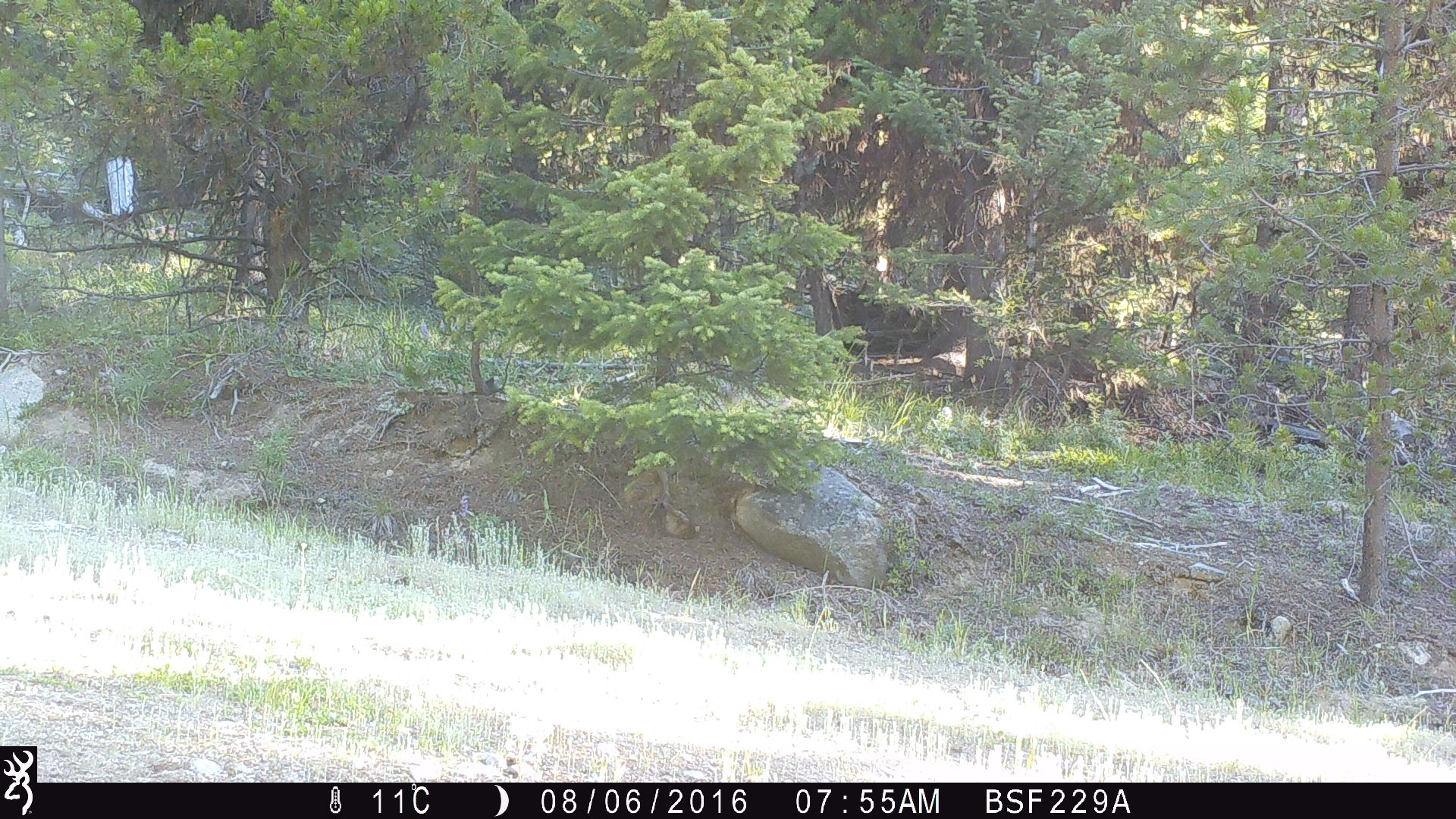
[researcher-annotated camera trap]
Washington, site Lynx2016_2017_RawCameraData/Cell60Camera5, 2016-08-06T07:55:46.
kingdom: Animalia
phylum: Chordata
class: Mammalia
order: Carnivora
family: Canidae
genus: Canis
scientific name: Canis latrans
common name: coyote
Canis latrans (coyote). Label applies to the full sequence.